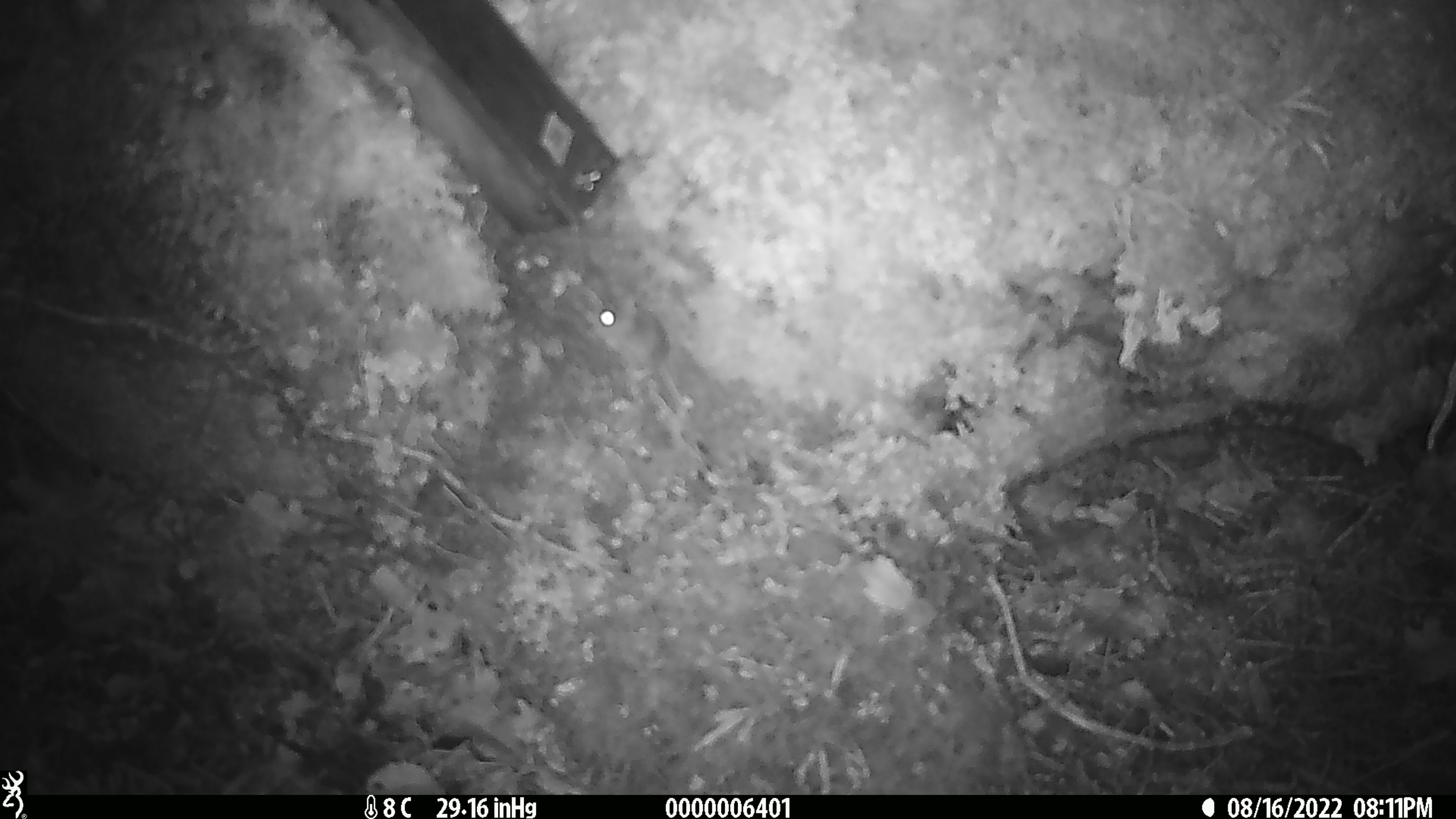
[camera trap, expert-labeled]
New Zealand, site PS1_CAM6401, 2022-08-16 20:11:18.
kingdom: Animalia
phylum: Chordata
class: Mammalia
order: Rodentia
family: Muridae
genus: Mus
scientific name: Mus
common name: mouse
Mouse (Mus).